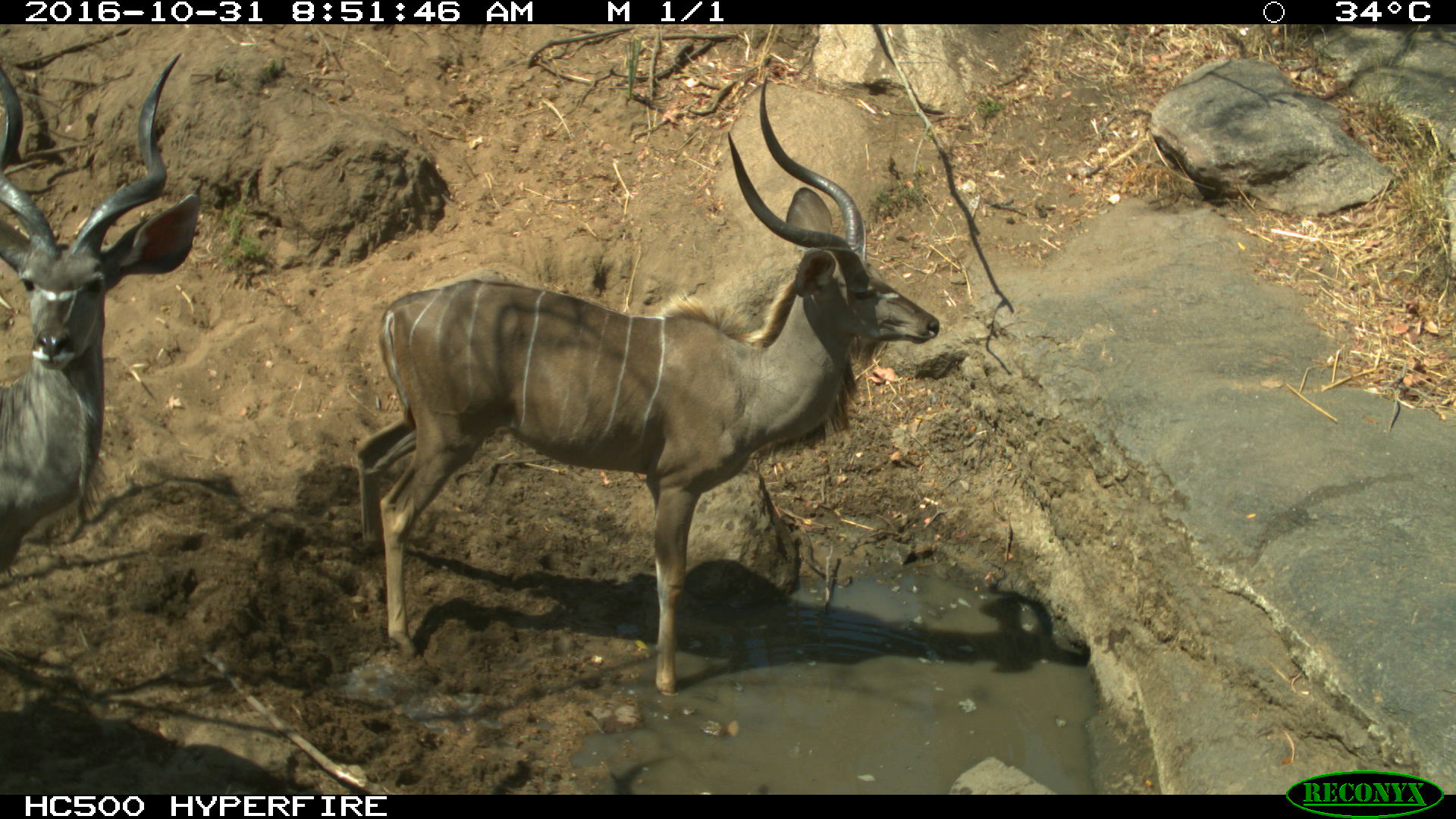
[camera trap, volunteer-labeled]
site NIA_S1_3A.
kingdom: Animalia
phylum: Chordata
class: Mammalia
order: Artiodactyla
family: Bovidae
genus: Tragelaphus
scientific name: Tragelaphus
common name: kudu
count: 2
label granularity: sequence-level